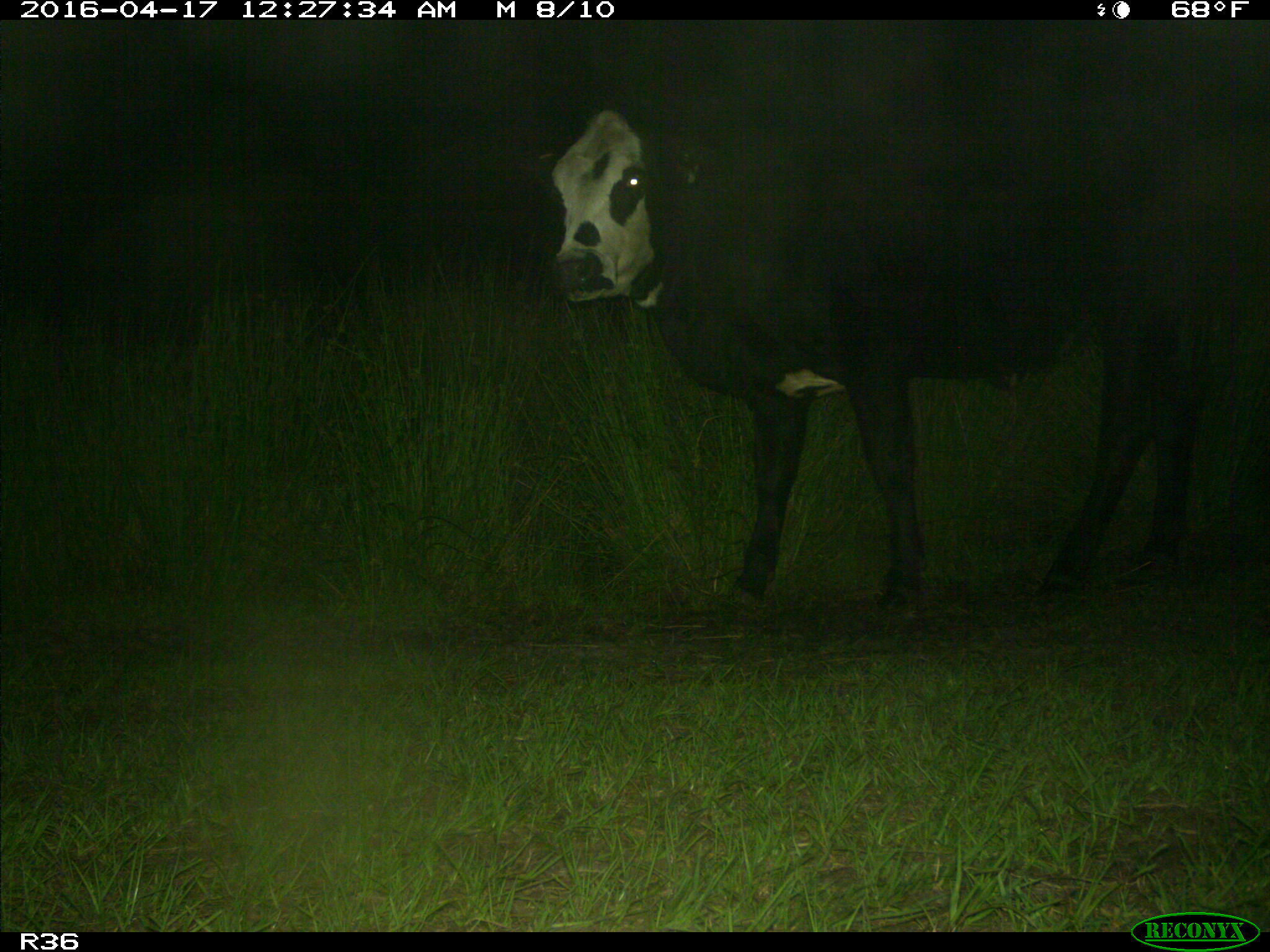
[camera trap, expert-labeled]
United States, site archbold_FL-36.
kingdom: Animalia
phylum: Chordata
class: Mammalia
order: Artiodactyla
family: Bovidae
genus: Bos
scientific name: Bos taurus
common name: domestic cow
Bos taurus (domestic cow).